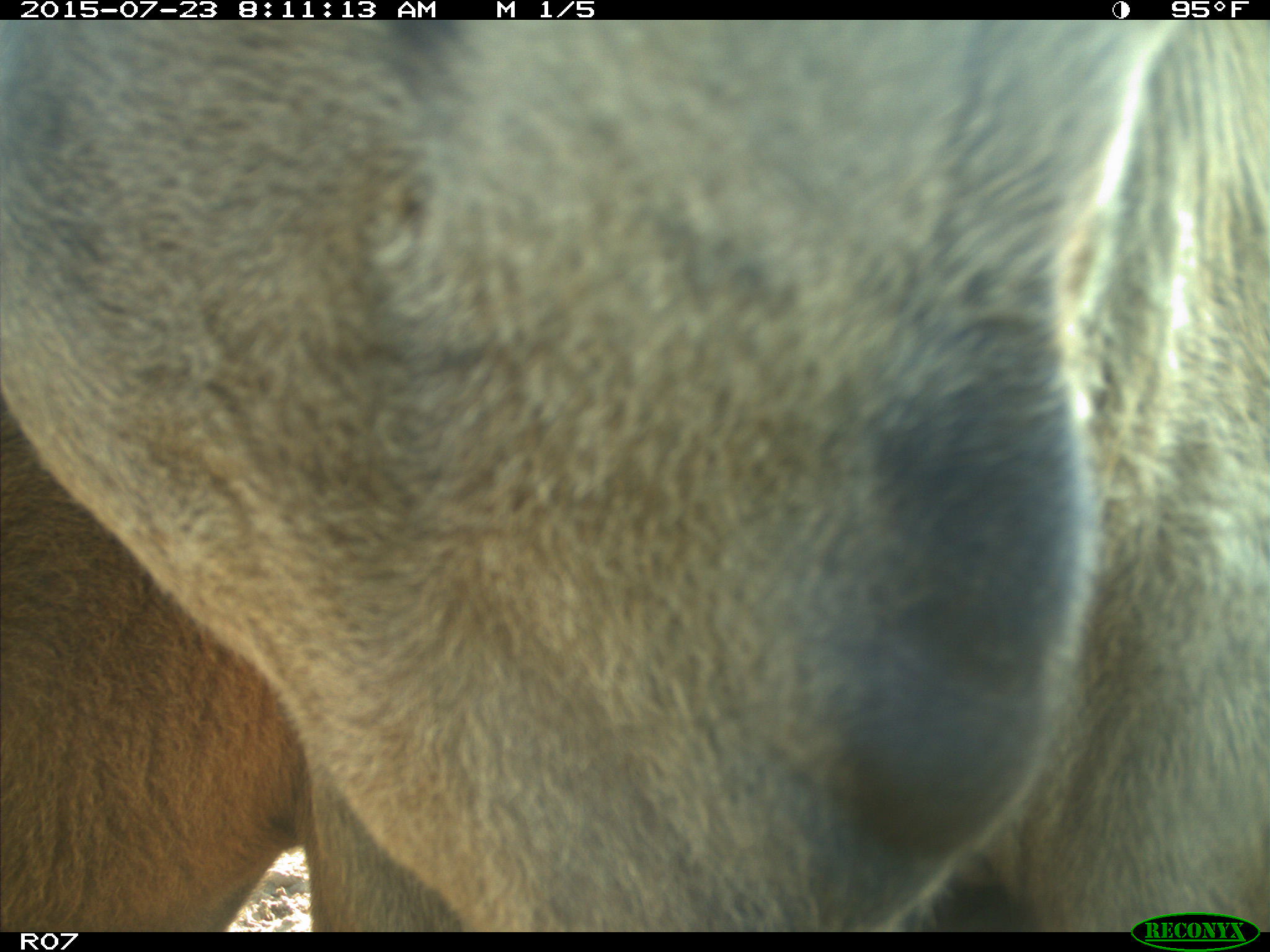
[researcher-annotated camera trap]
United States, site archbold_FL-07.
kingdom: Animalia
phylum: Chordata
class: Mammalia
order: Artiodactyla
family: Bovidae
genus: Bos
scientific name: Bos taurus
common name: domestic cow